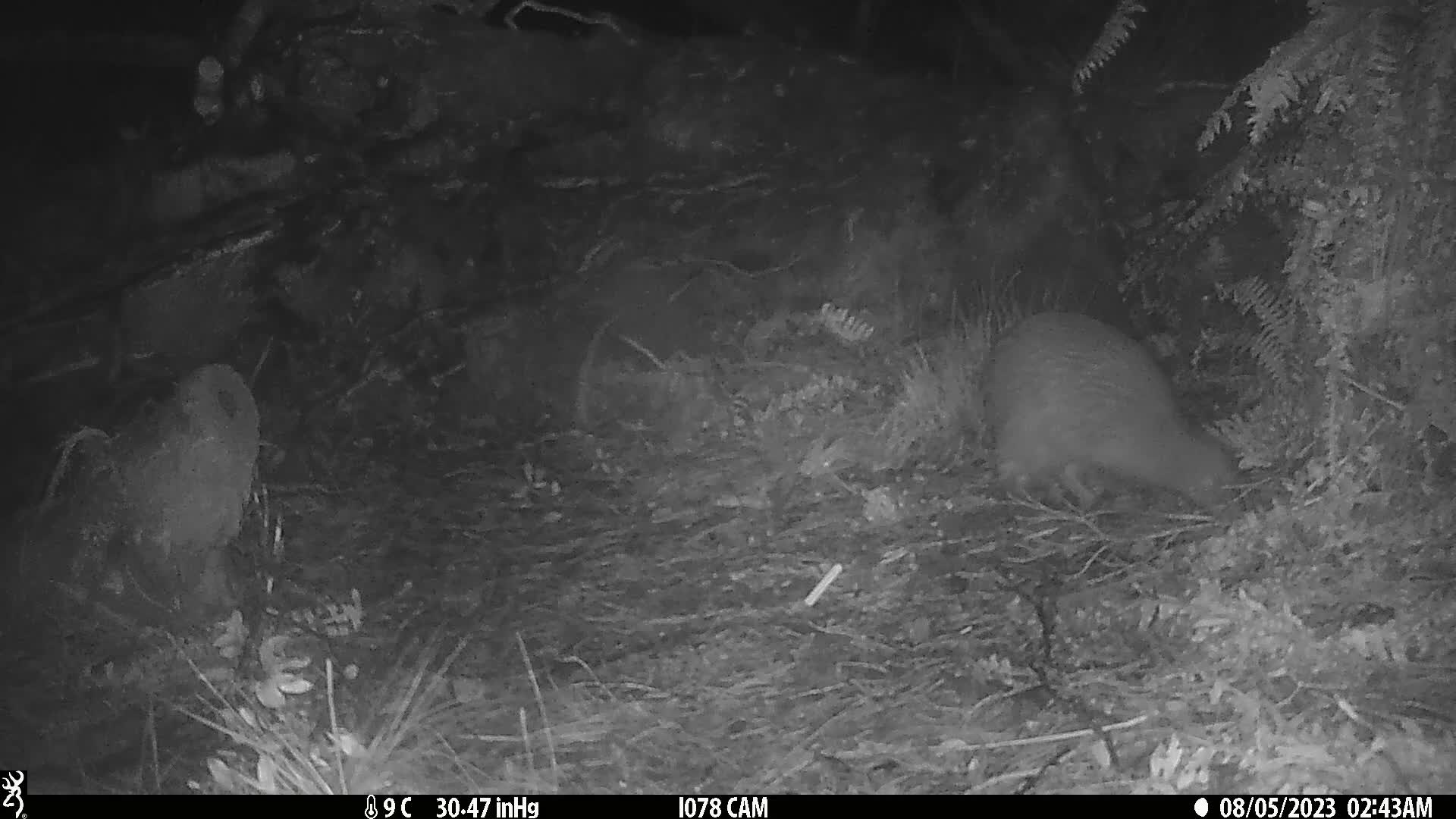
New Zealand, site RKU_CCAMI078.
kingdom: Animalia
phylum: Chordata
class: Aves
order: Apterygiformes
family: Apterygidae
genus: Apteryx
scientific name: Apteryx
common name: kiwi